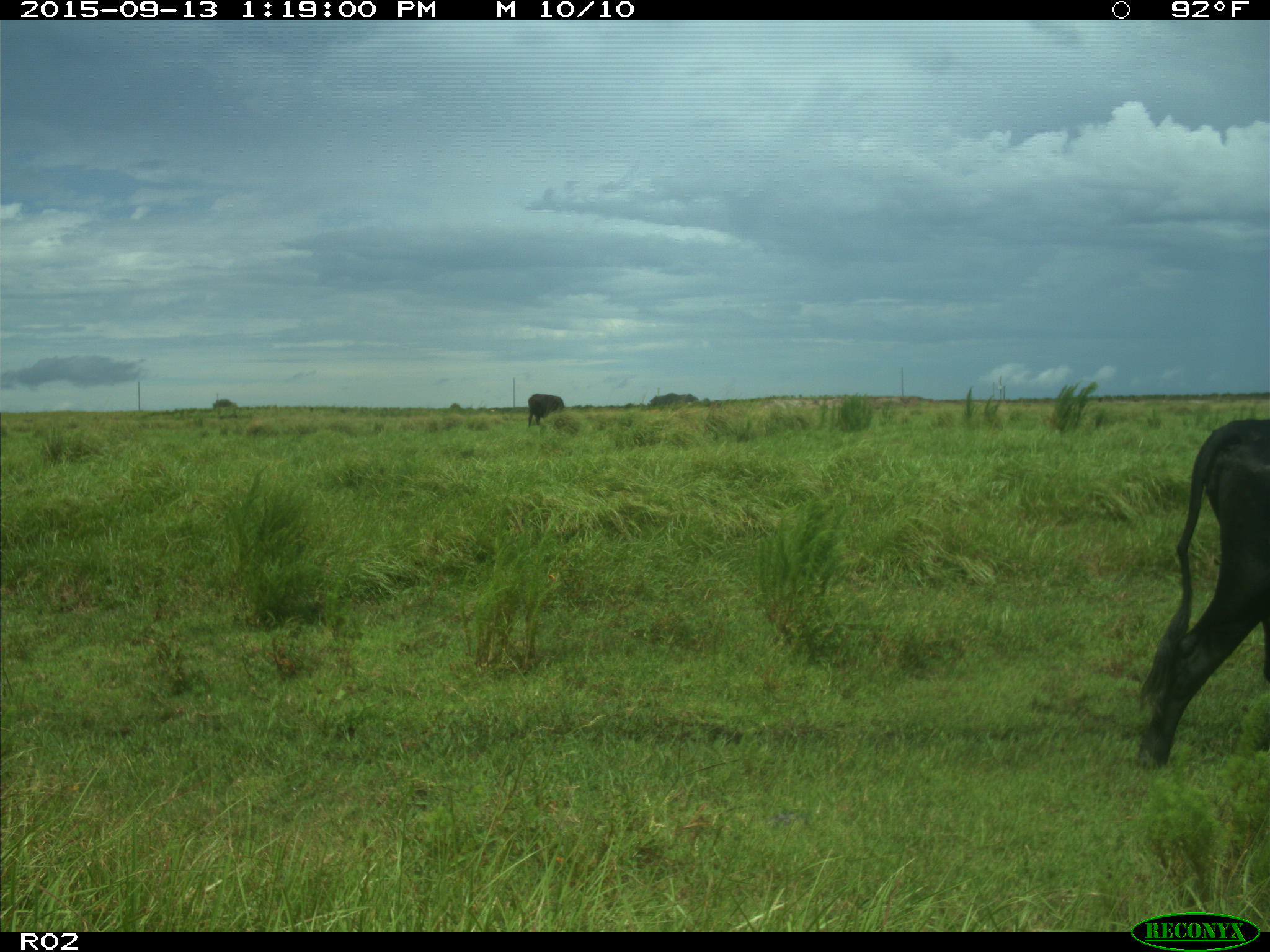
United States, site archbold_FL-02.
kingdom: Animalia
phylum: Chordata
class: Mammalia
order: Artiodactyla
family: Bovidae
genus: Bos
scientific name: Bos taurus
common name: domestic cow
Bos taurus (domestic cow).